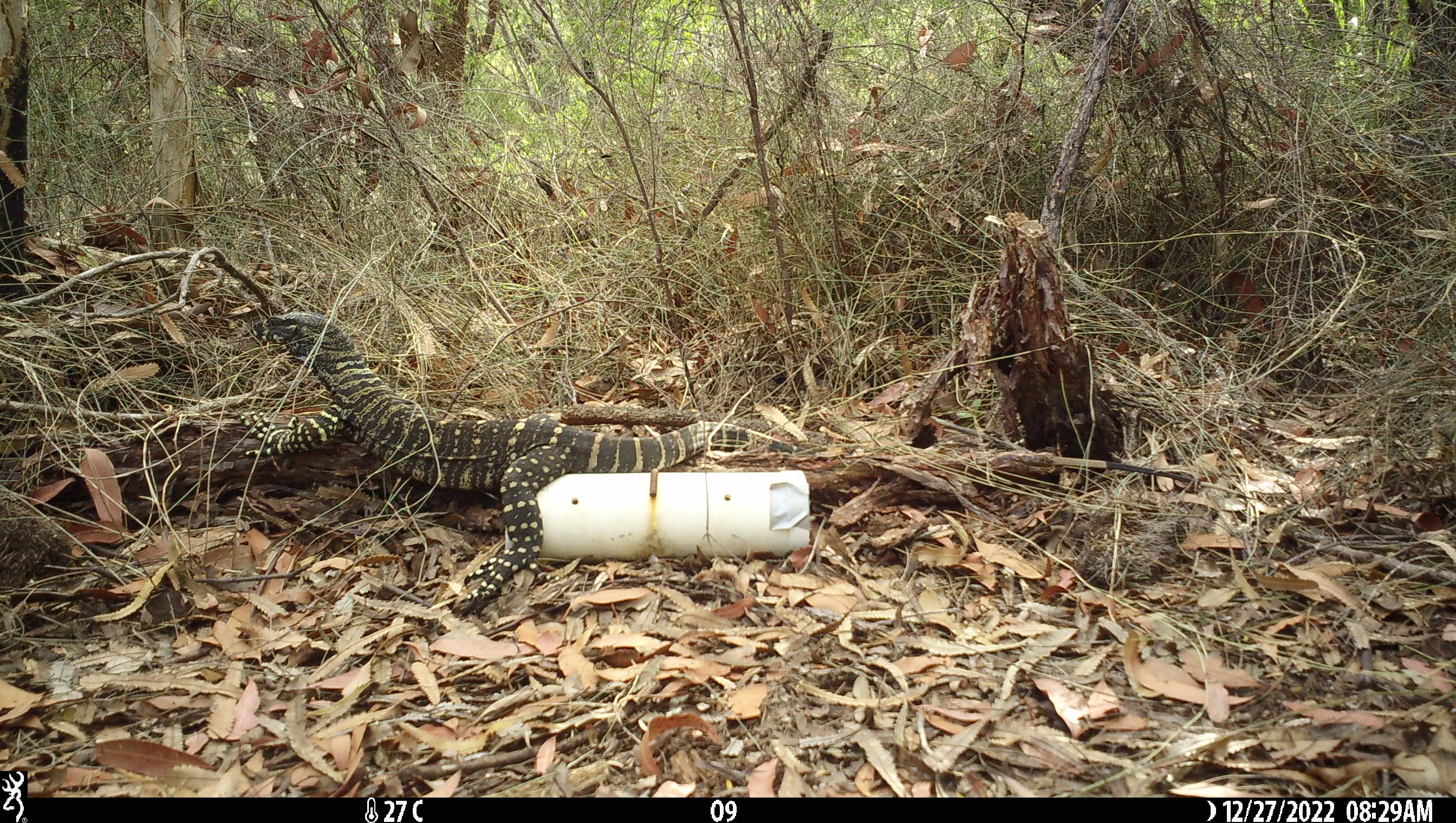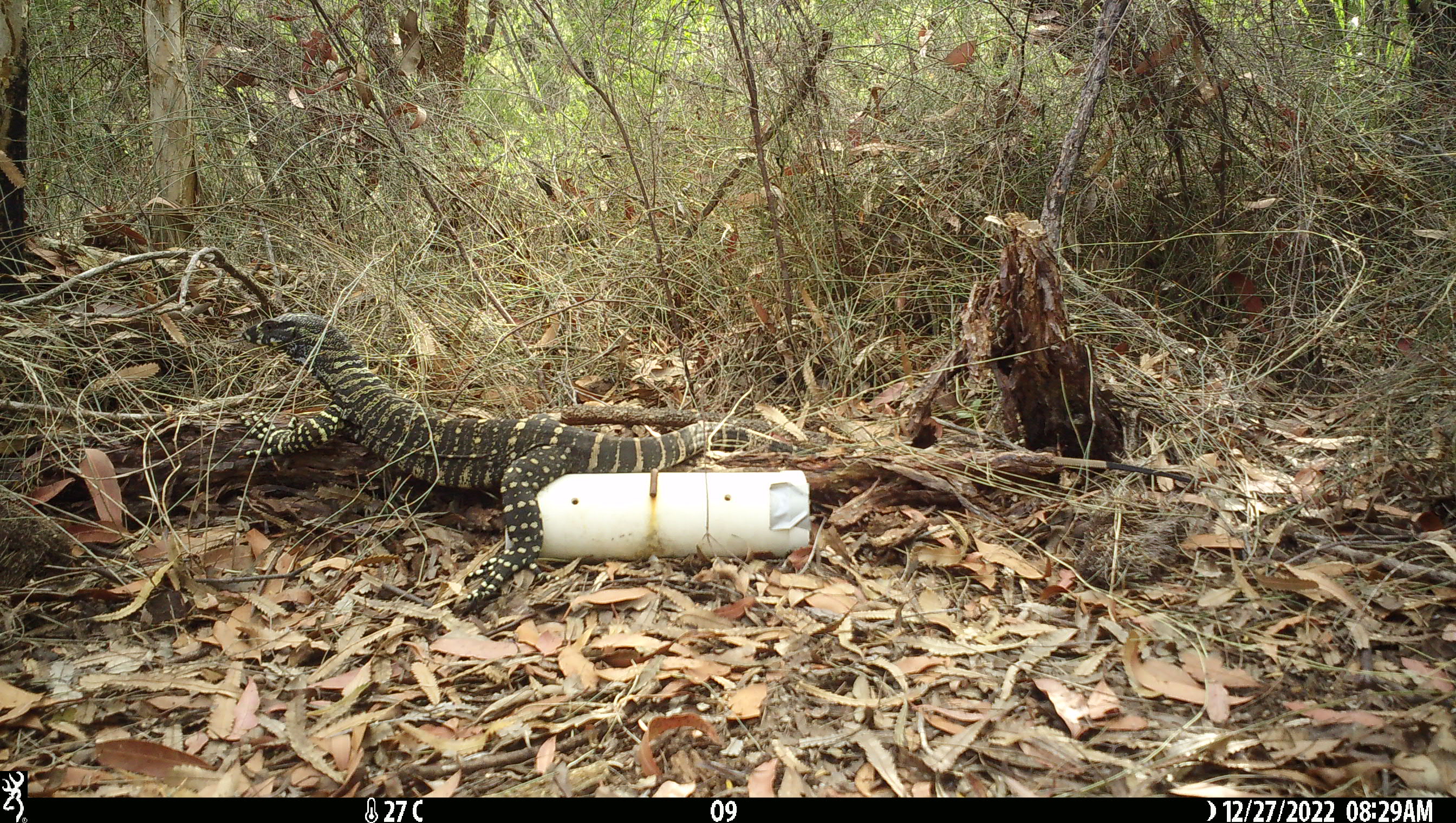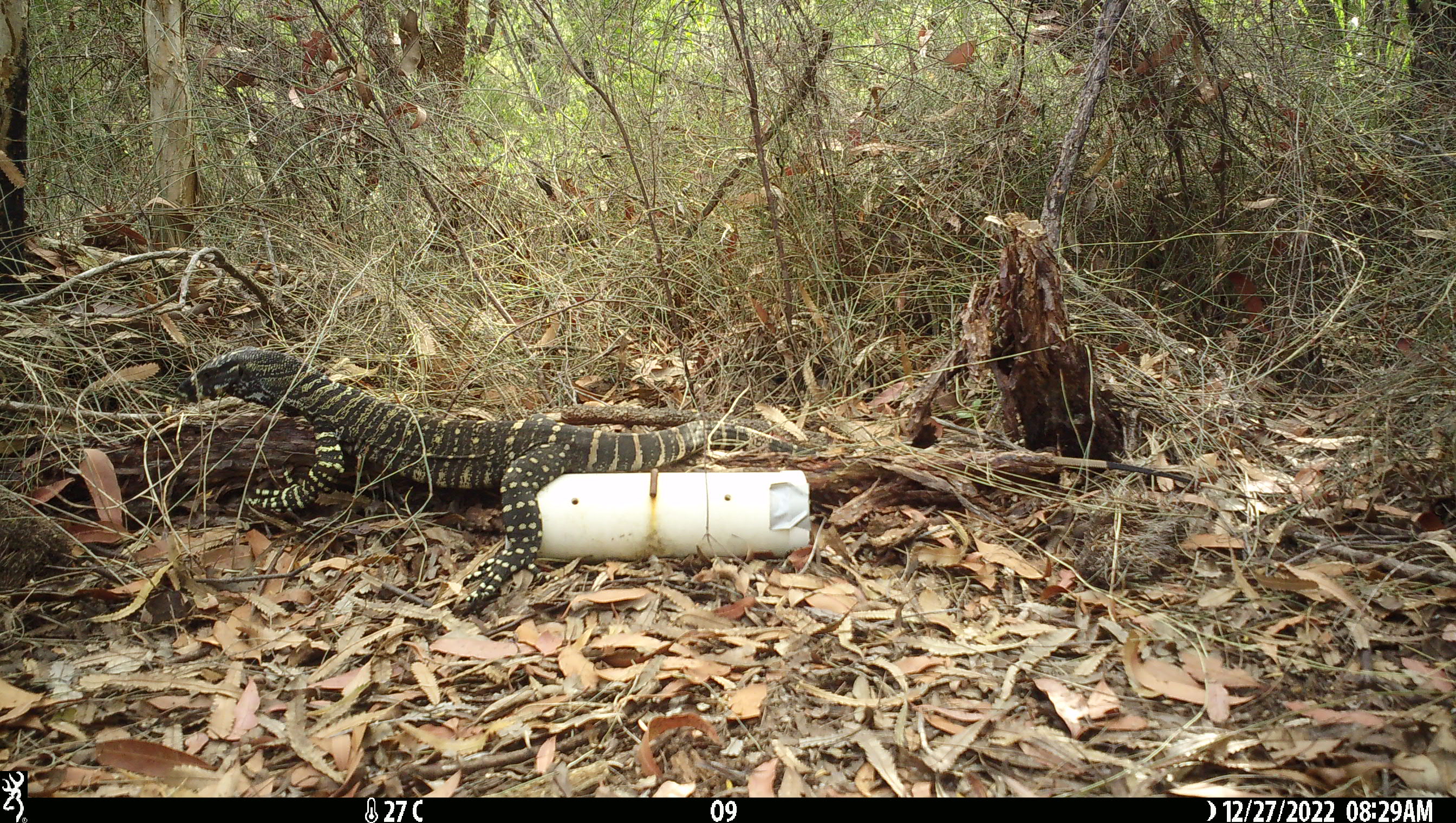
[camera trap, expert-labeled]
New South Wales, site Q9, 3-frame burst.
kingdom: Animalia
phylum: Chordata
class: Reptilia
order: Squamata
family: Varanidae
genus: Varanus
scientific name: Varanus varius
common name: lace monitor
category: goanna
Goanna (lace monitor) (Varanus varius).